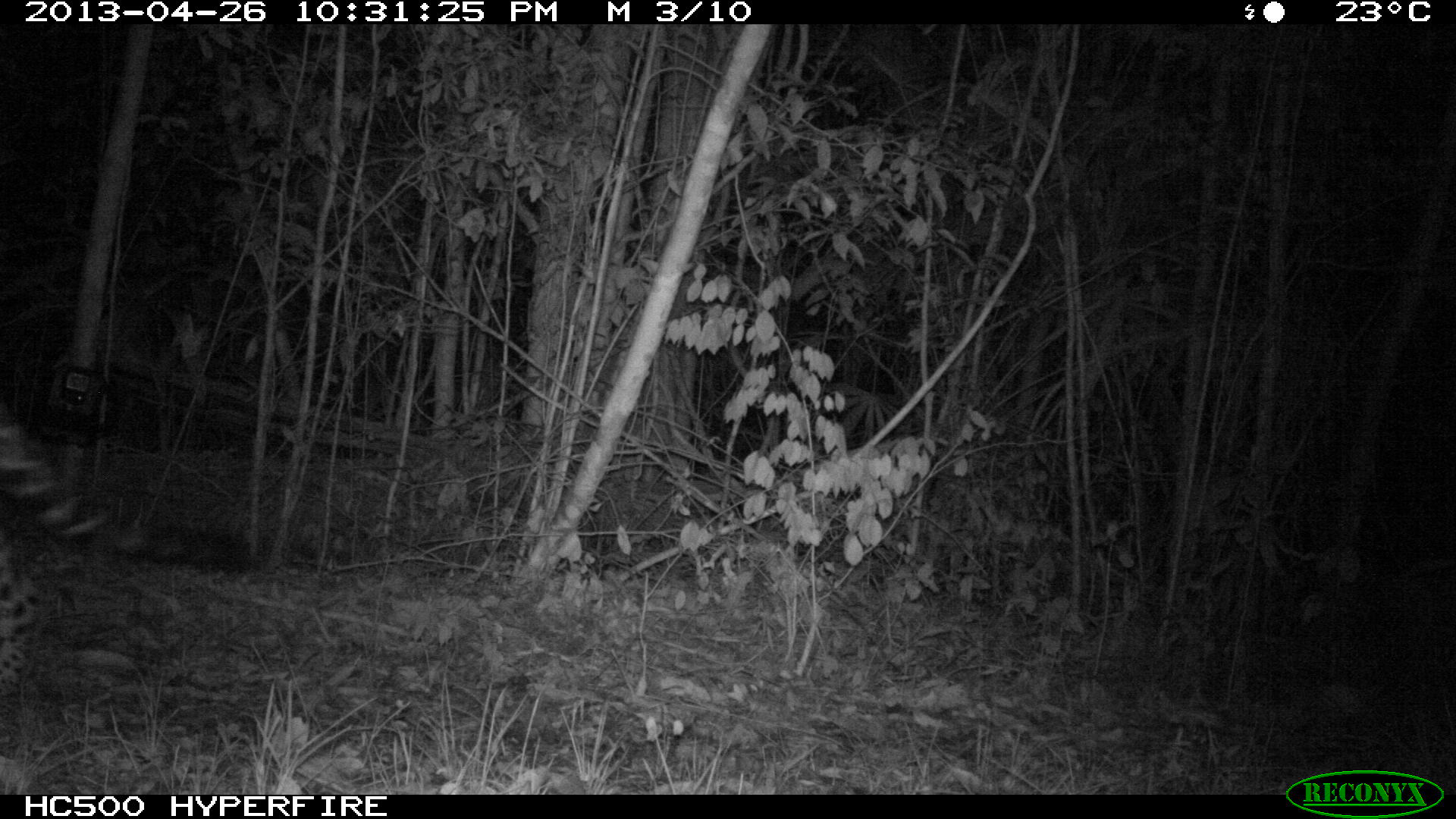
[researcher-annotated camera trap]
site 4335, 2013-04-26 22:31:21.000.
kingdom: Animalia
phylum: Chordata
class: Mammalia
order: Carnivora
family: Felidae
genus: Panthera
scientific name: Panthera onca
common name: jaguar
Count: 1.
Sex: male.